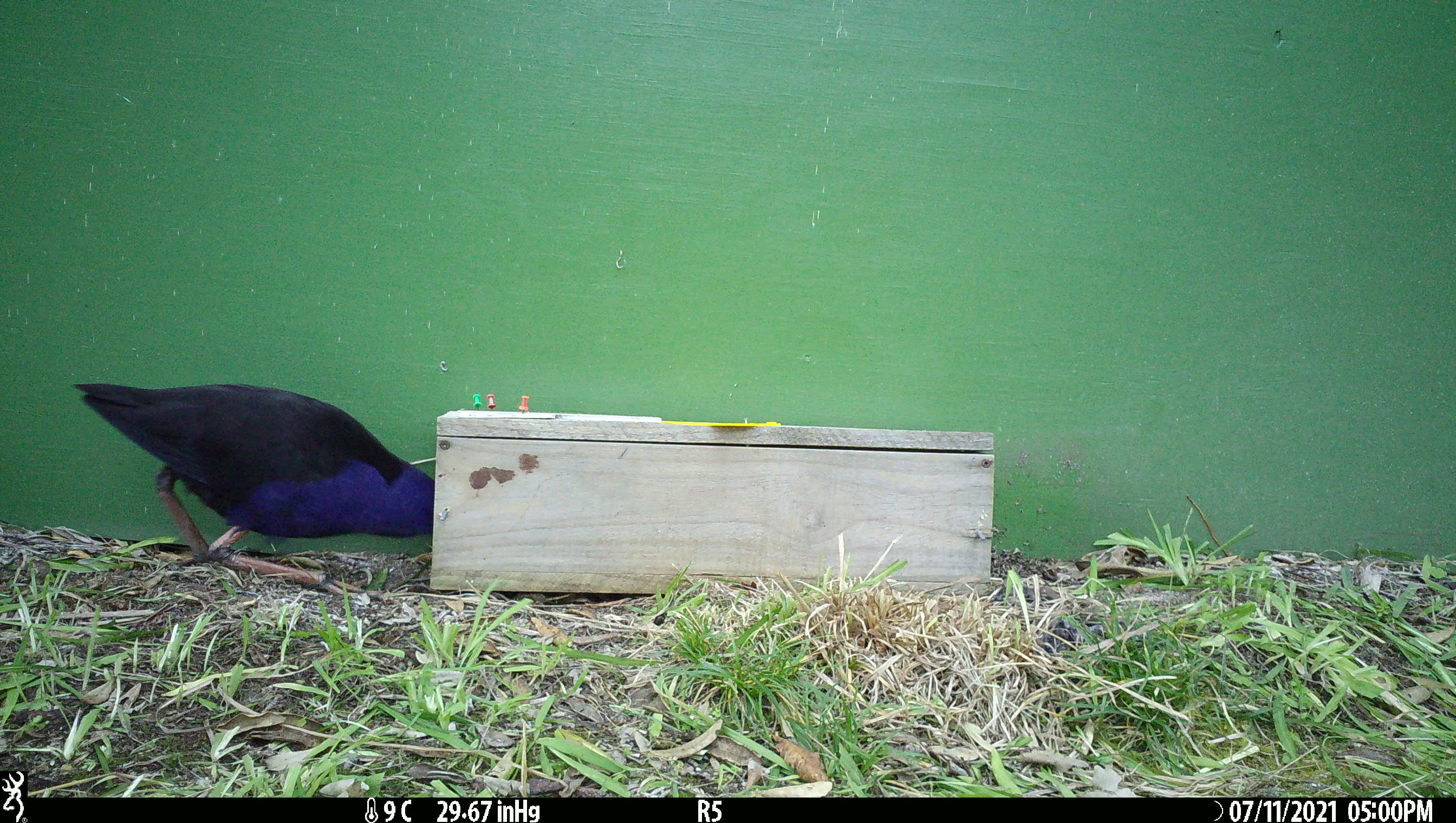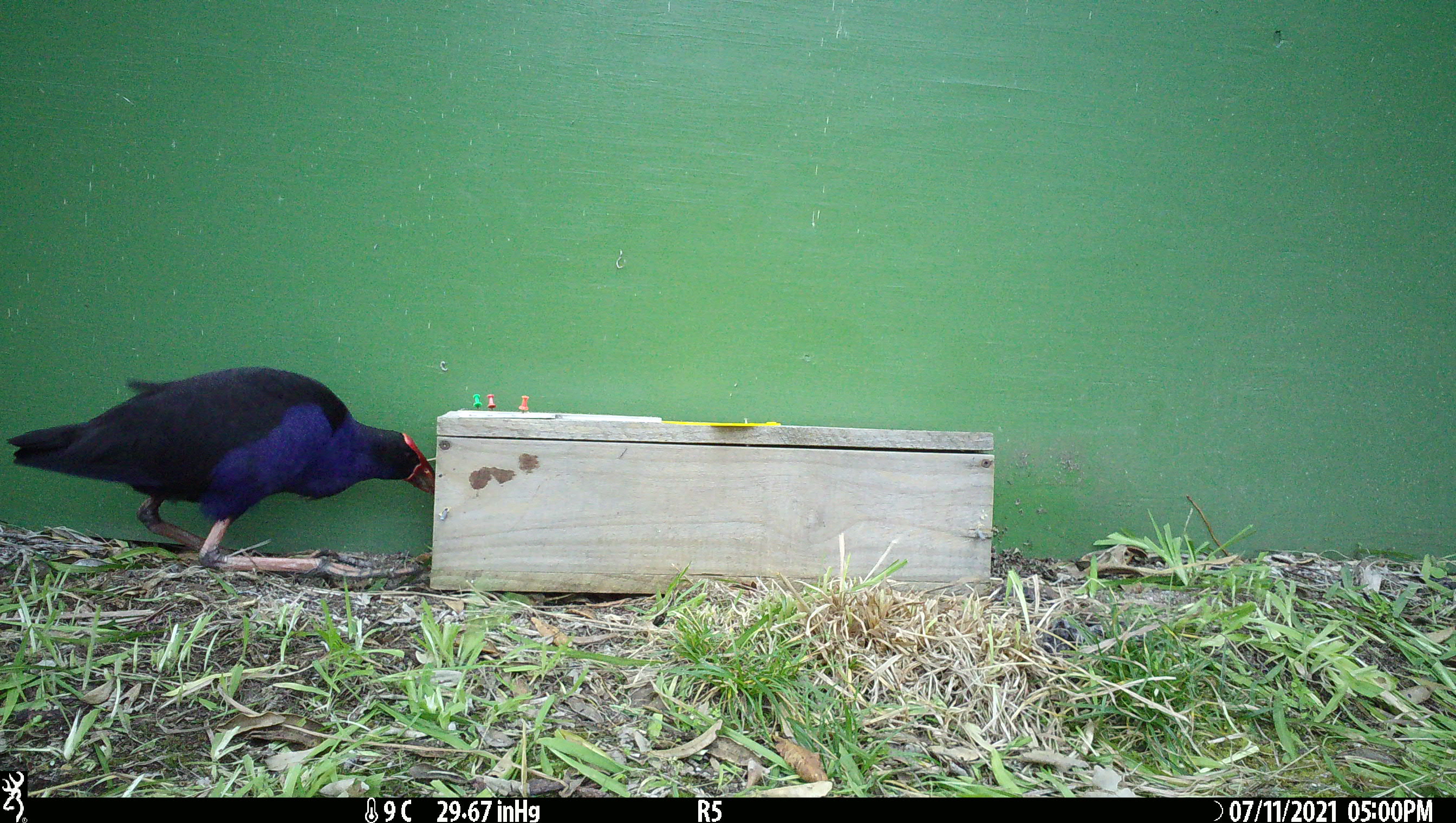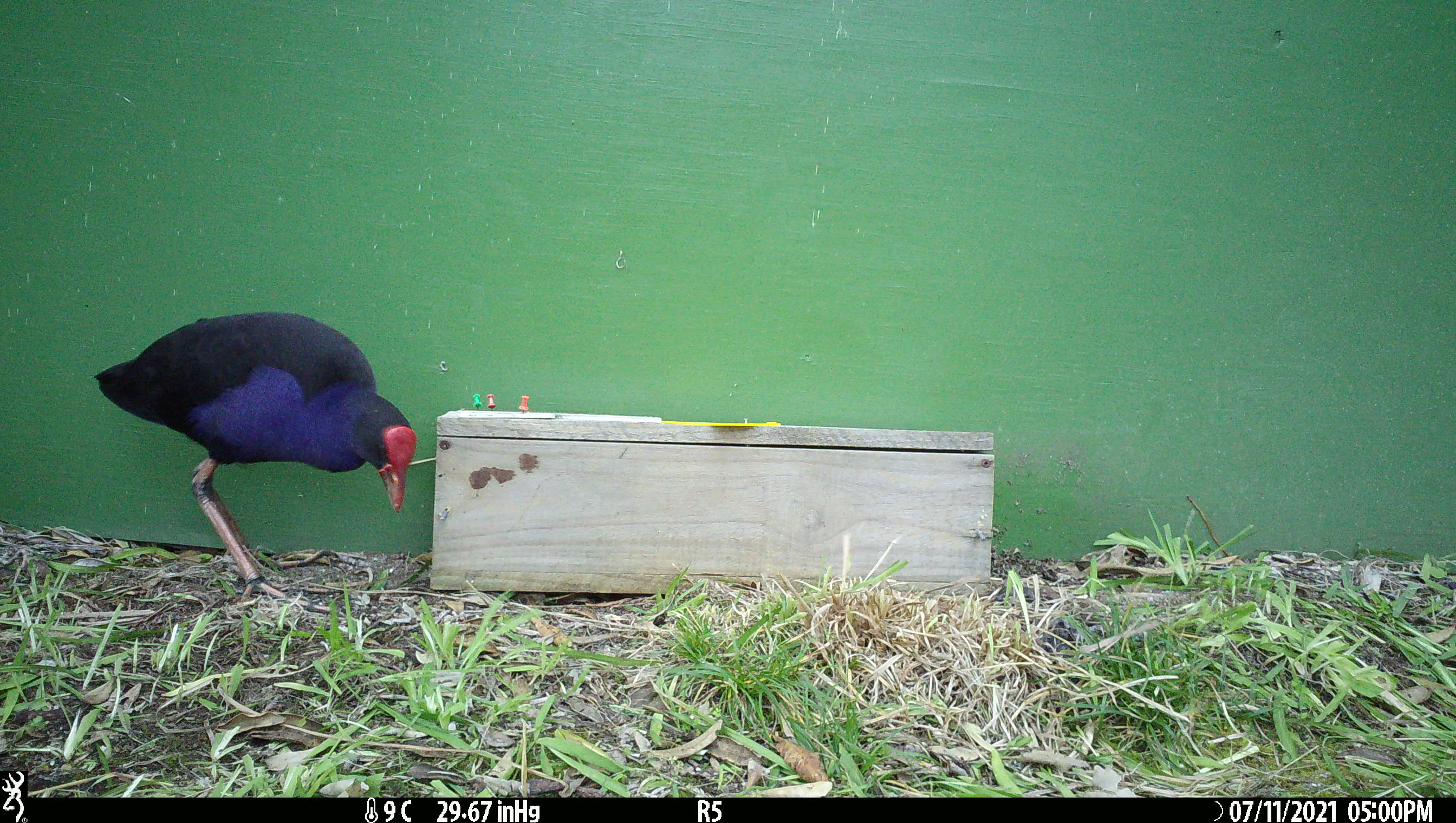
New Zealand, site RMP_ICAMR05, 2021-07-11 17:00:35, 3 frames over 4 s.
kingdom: Animalia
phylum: Chordata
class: Aves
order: Gruiformes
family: Rallidae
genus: Porphyrio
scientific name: Porphyrio melanotus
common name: australasian swamphen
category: pukeko